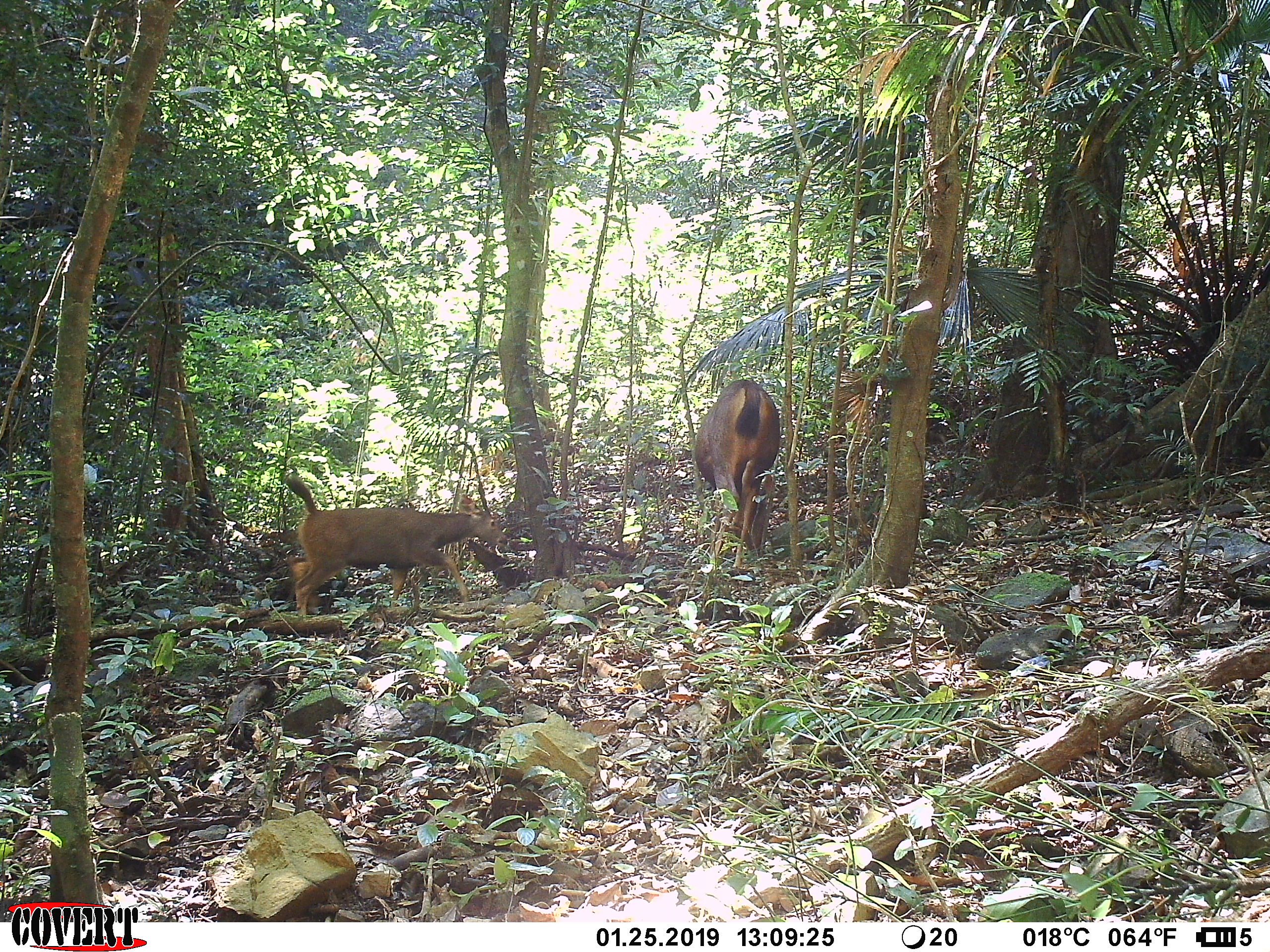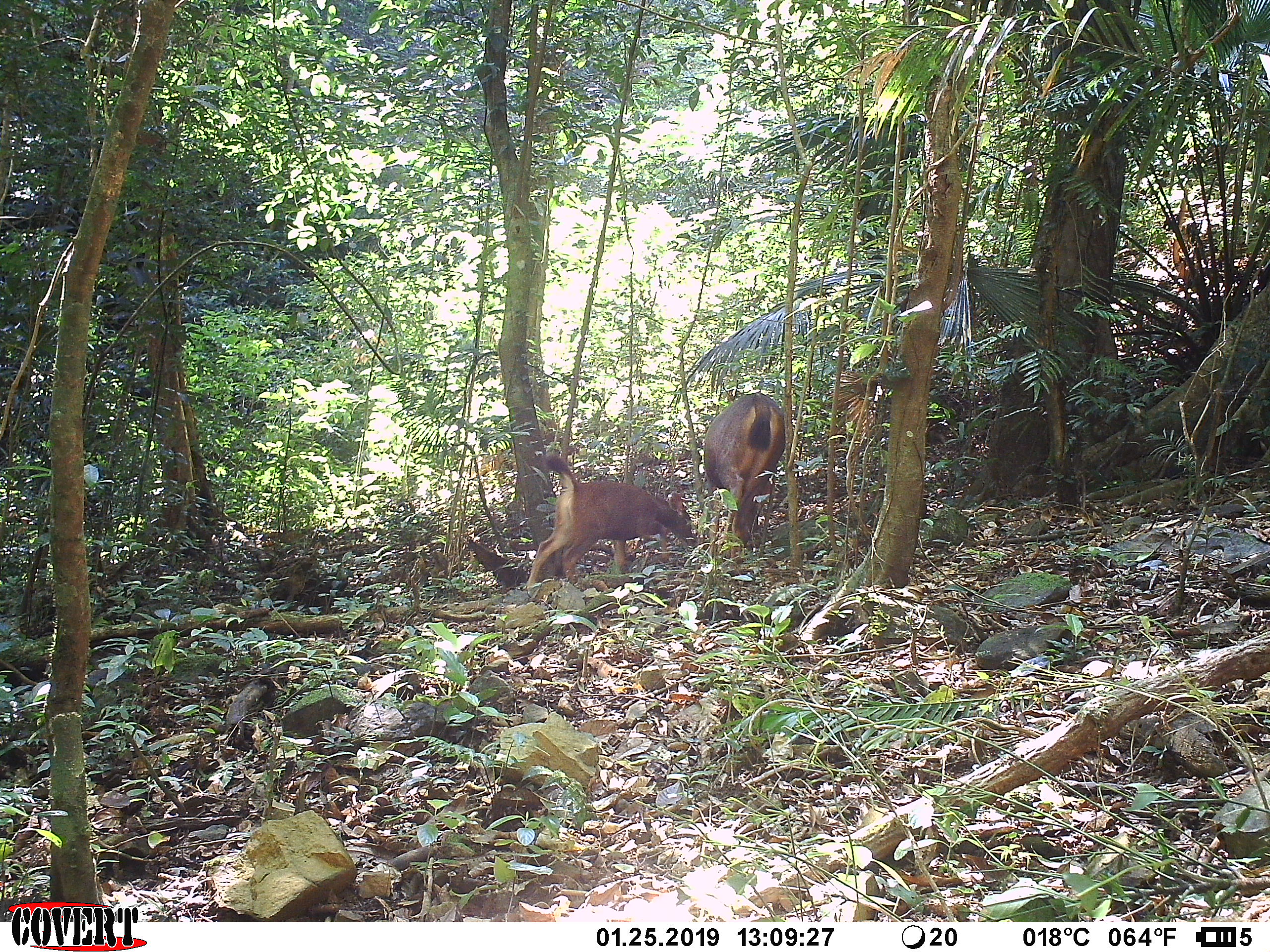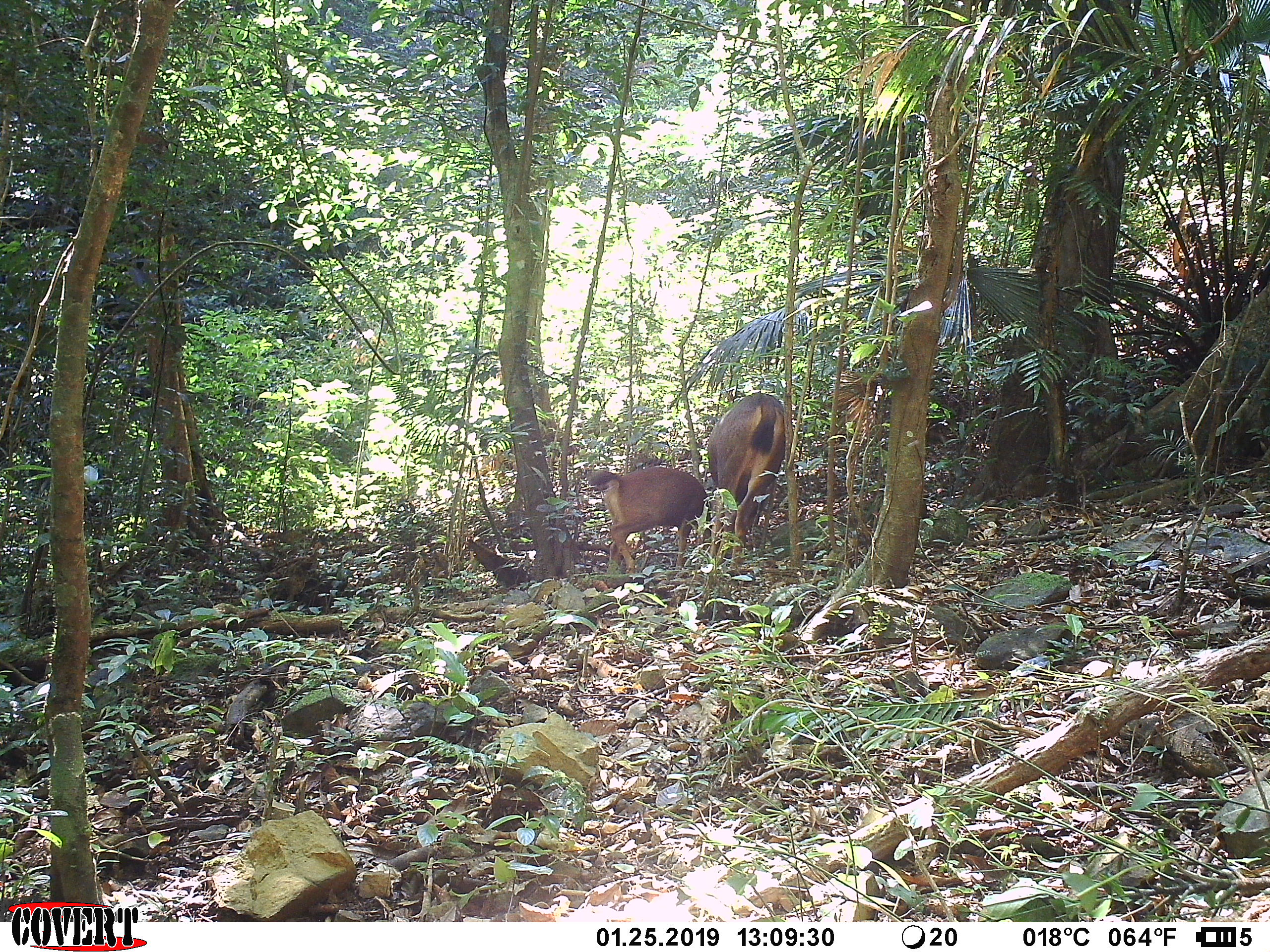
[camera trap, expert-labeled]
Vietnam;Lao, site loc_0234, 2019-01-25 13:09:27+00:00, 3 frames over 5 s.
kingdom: Animalia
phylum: Chordata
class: Mammalia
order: Artiodactyla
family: Cervidae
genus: Rusa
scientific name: Rusa unicolor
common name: sambar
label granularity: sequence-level